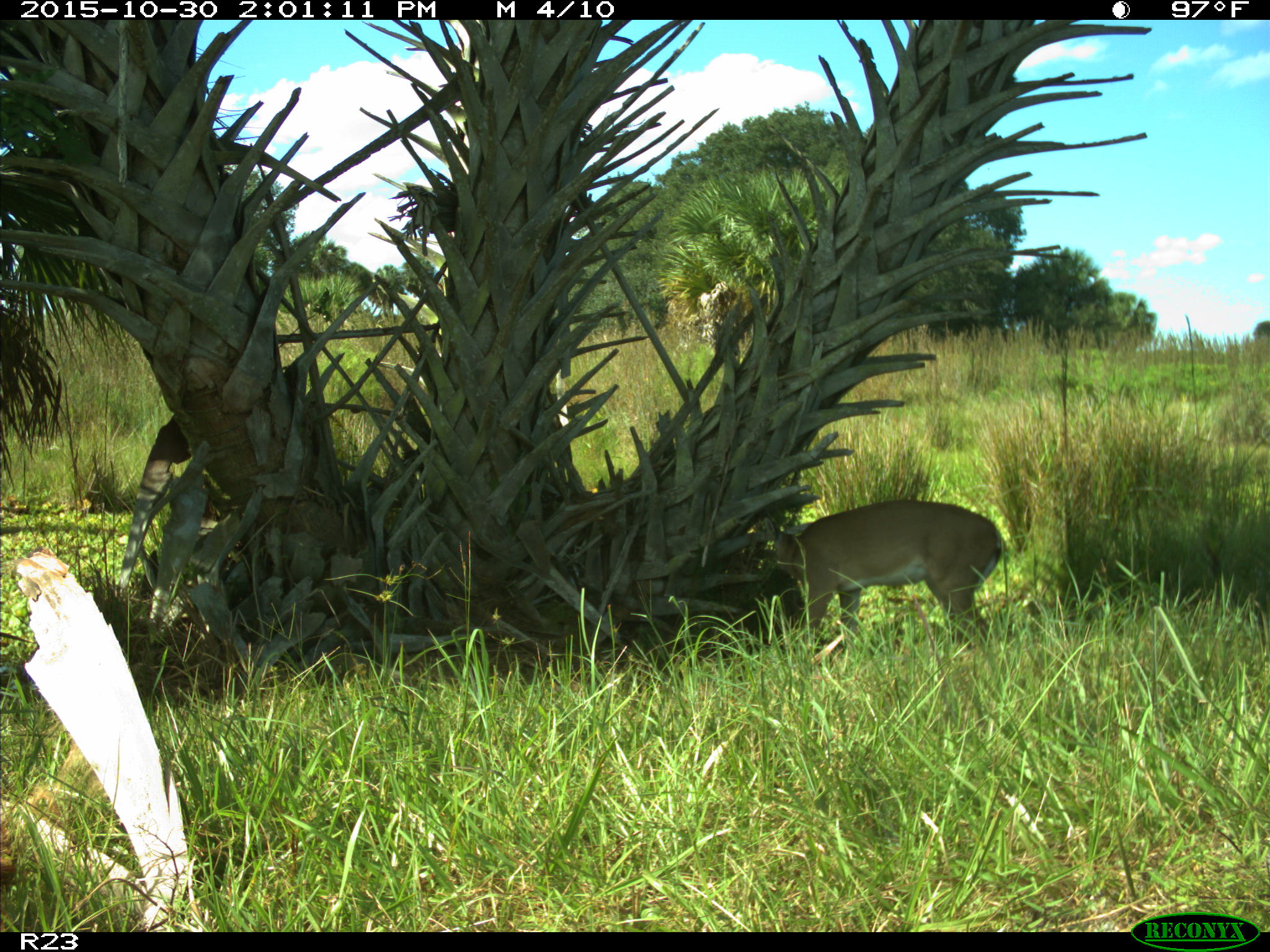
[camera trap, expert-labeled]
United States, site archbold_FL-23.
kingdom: Animalia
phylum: Chordata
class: Mammalia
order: Artiodactyla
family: Cervidae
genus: Odocoileus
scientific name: Odocoileus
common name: deer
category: unidentified deer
Unidentified deer (deer) (Odocoileus).